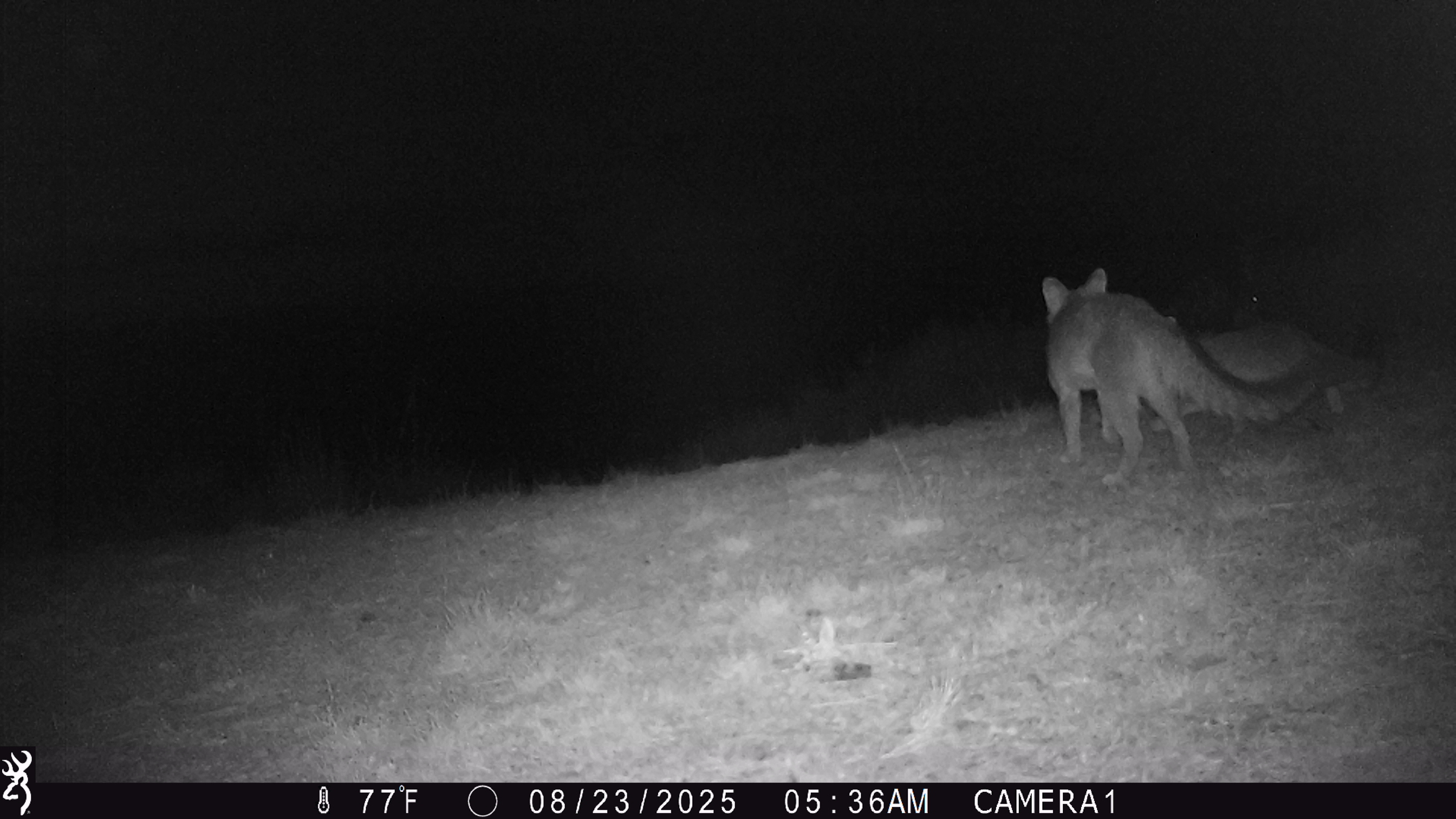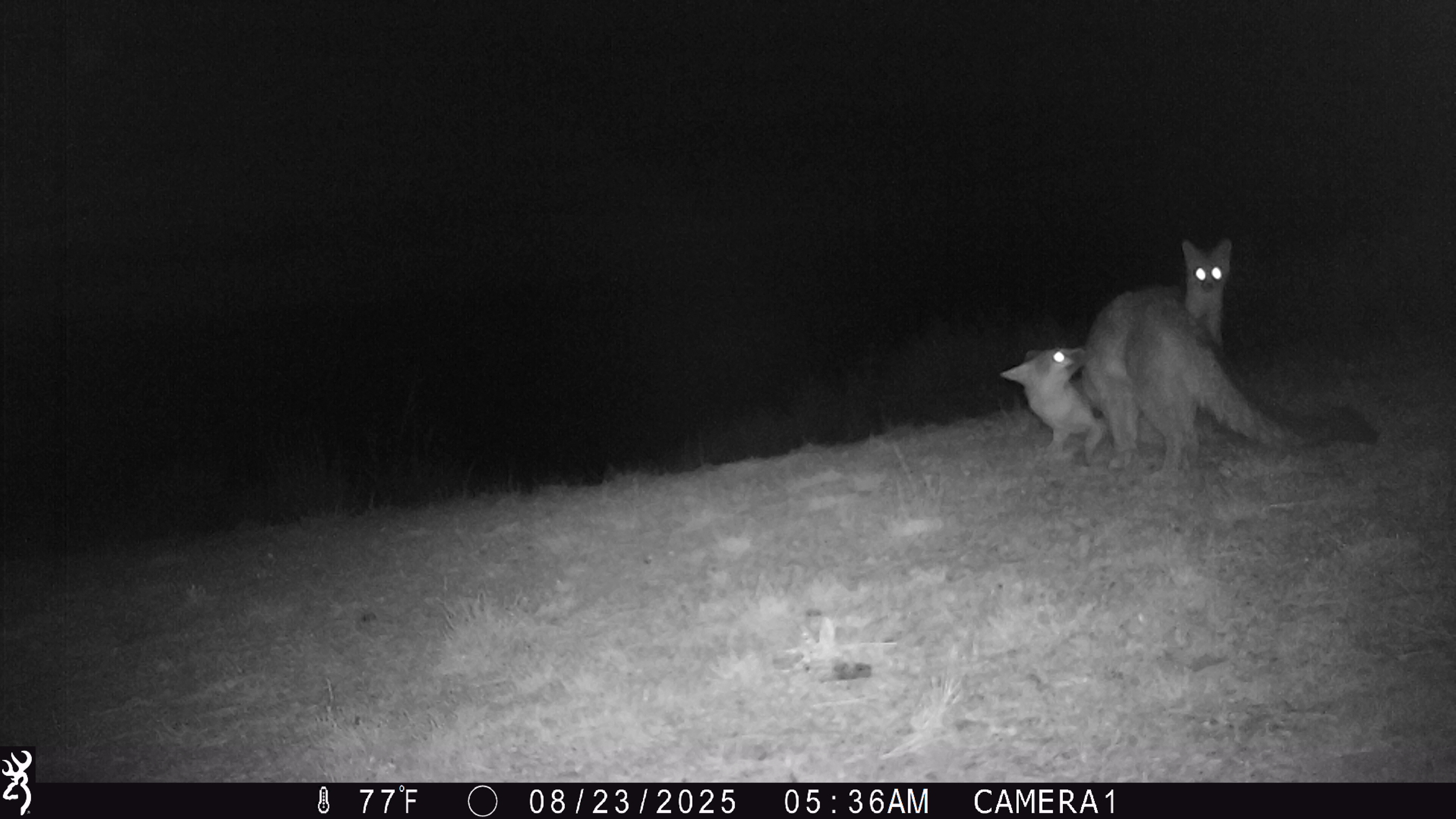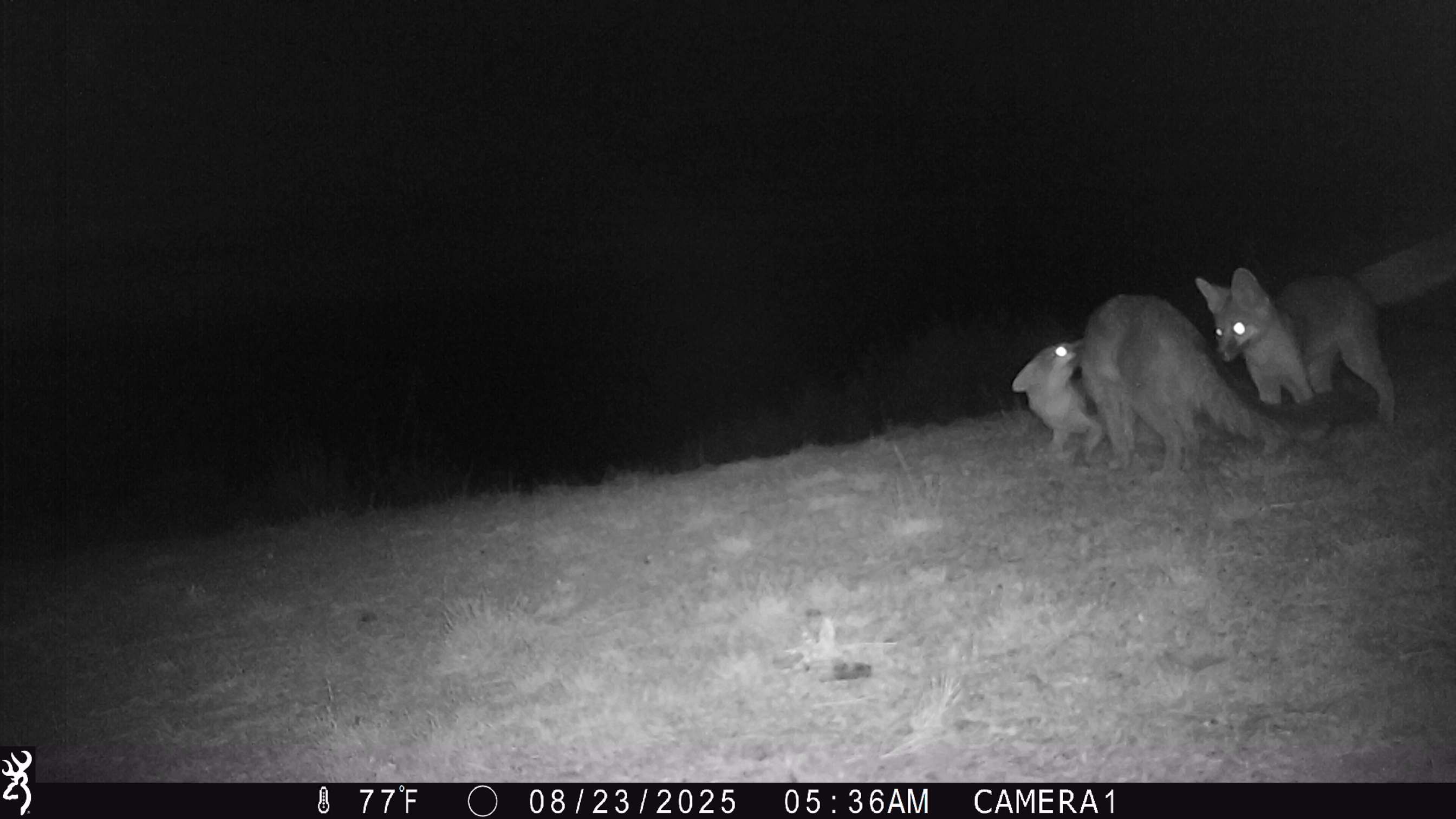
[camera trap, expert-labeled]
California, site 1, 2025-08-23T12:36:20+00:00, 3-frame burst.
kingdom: Animalia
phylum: Chordata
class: Mammalia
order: Carnivora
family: Canidae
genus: Urocyon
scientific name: Urocyon cinereoargenteus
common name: gray fox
Gray fox (Urocyon cinereoargenteus).